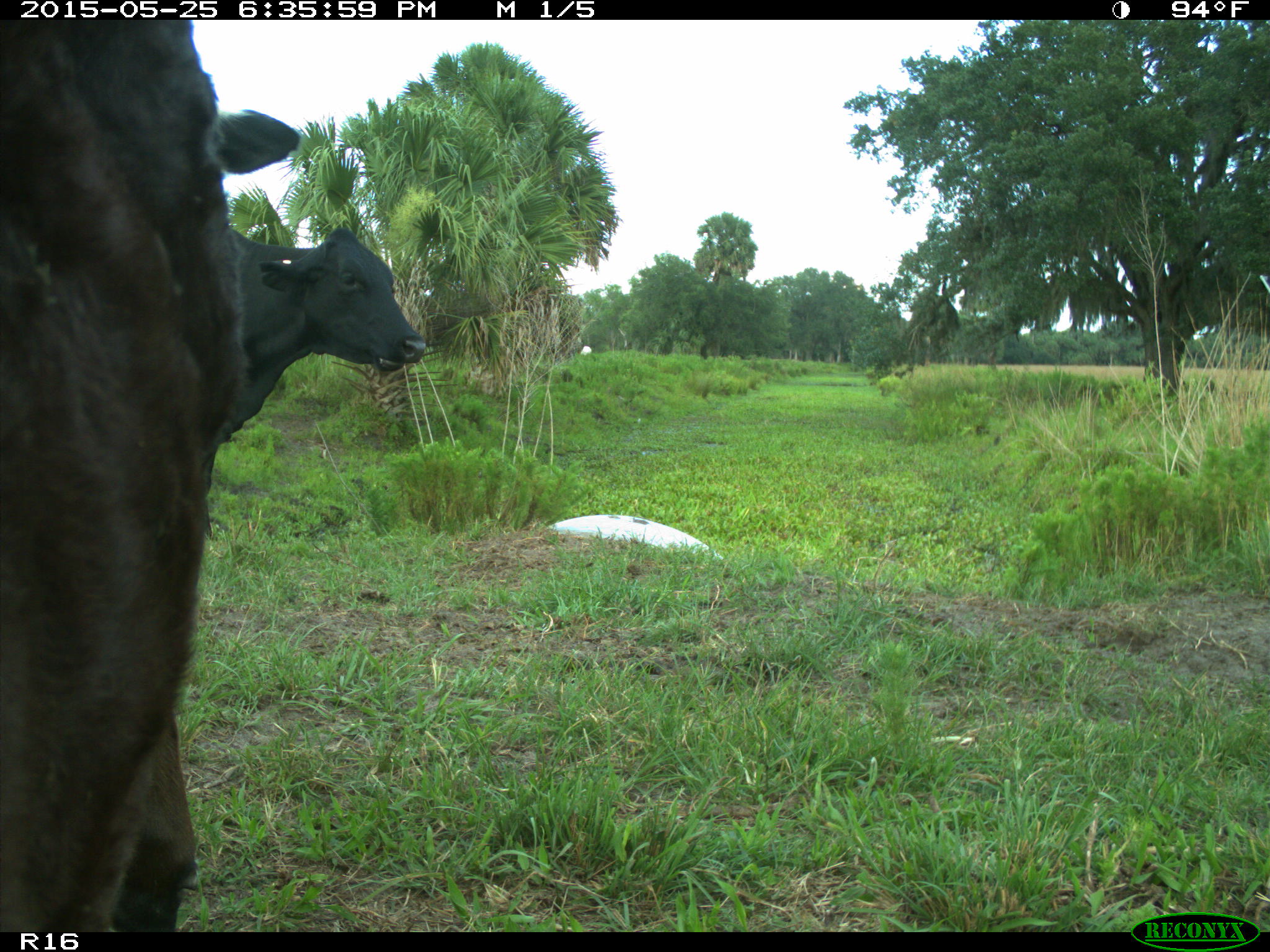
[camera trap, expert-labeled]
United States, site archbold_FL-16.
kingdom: Animalia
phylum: Chordata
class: Mammalia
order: Artiodactyla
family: Bovidae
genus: Bos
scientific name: Bos taurus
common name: domestic cow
Bos taurus (domestic cow).